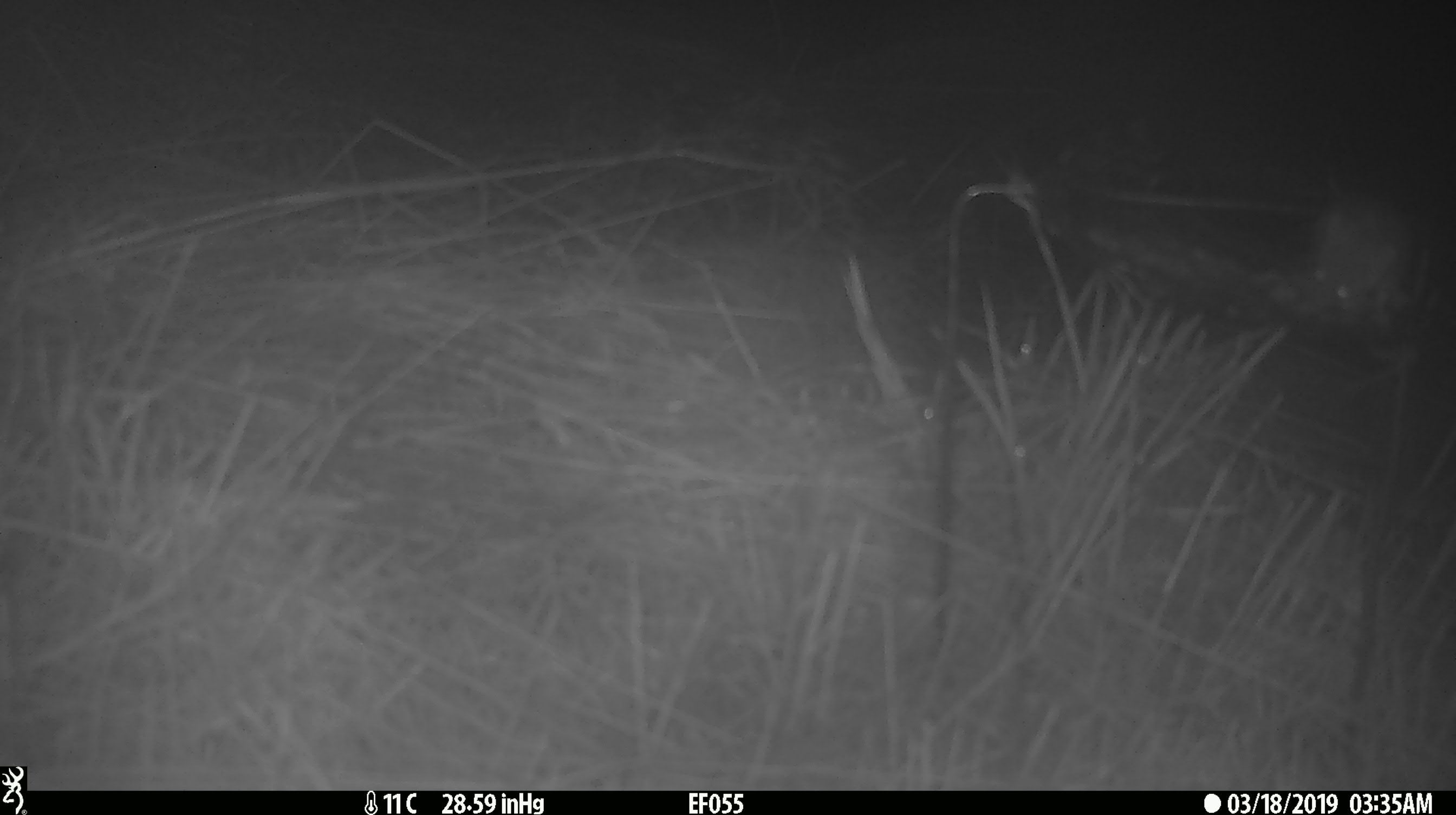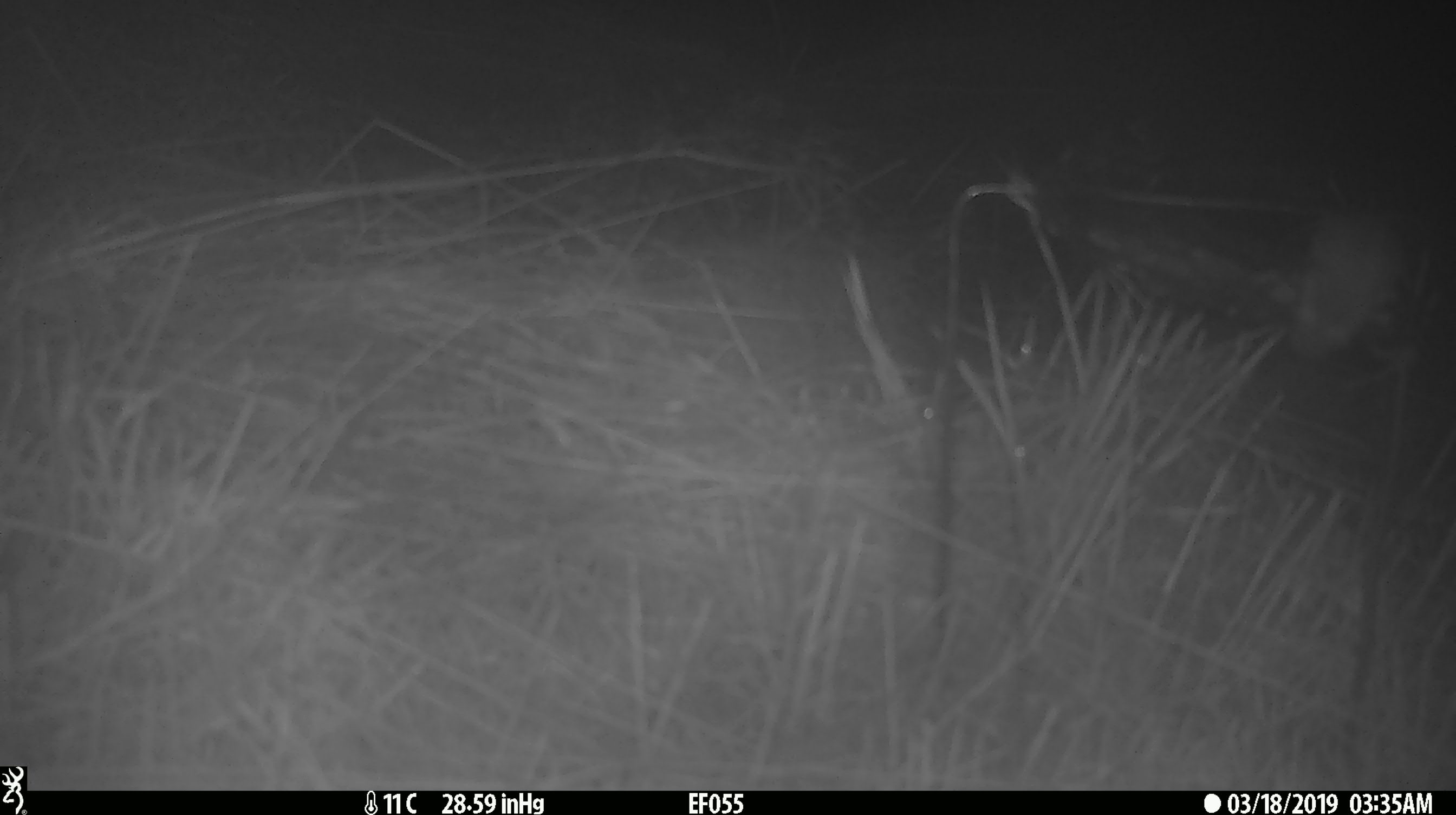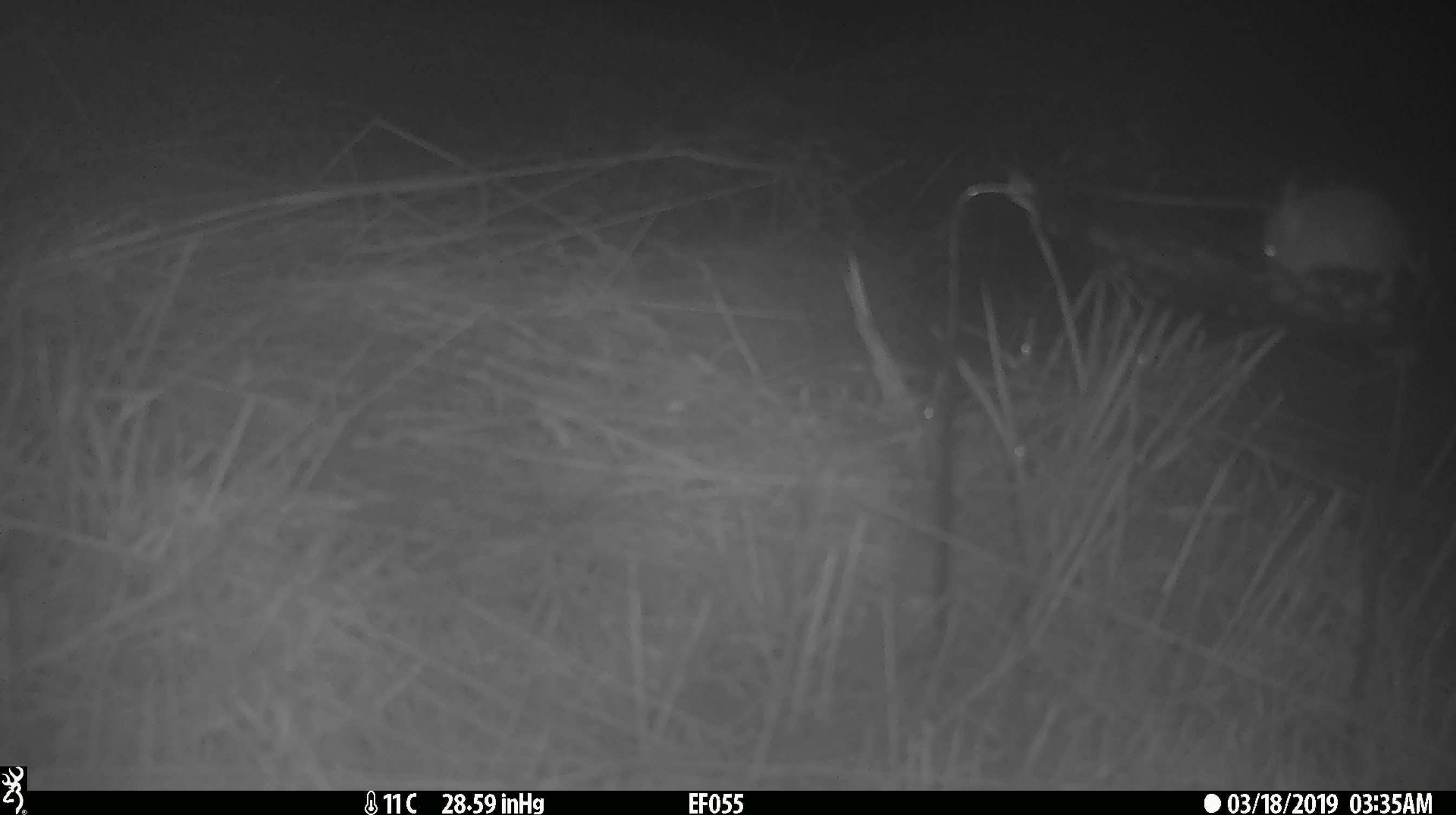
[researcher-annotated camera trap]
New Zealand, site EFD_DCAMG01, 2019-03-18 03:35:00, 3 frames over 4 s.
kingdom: Animalia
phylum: Chordata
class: Mammalia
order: Rodentia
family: Muridae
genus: Mus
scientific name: Mus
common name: mouse